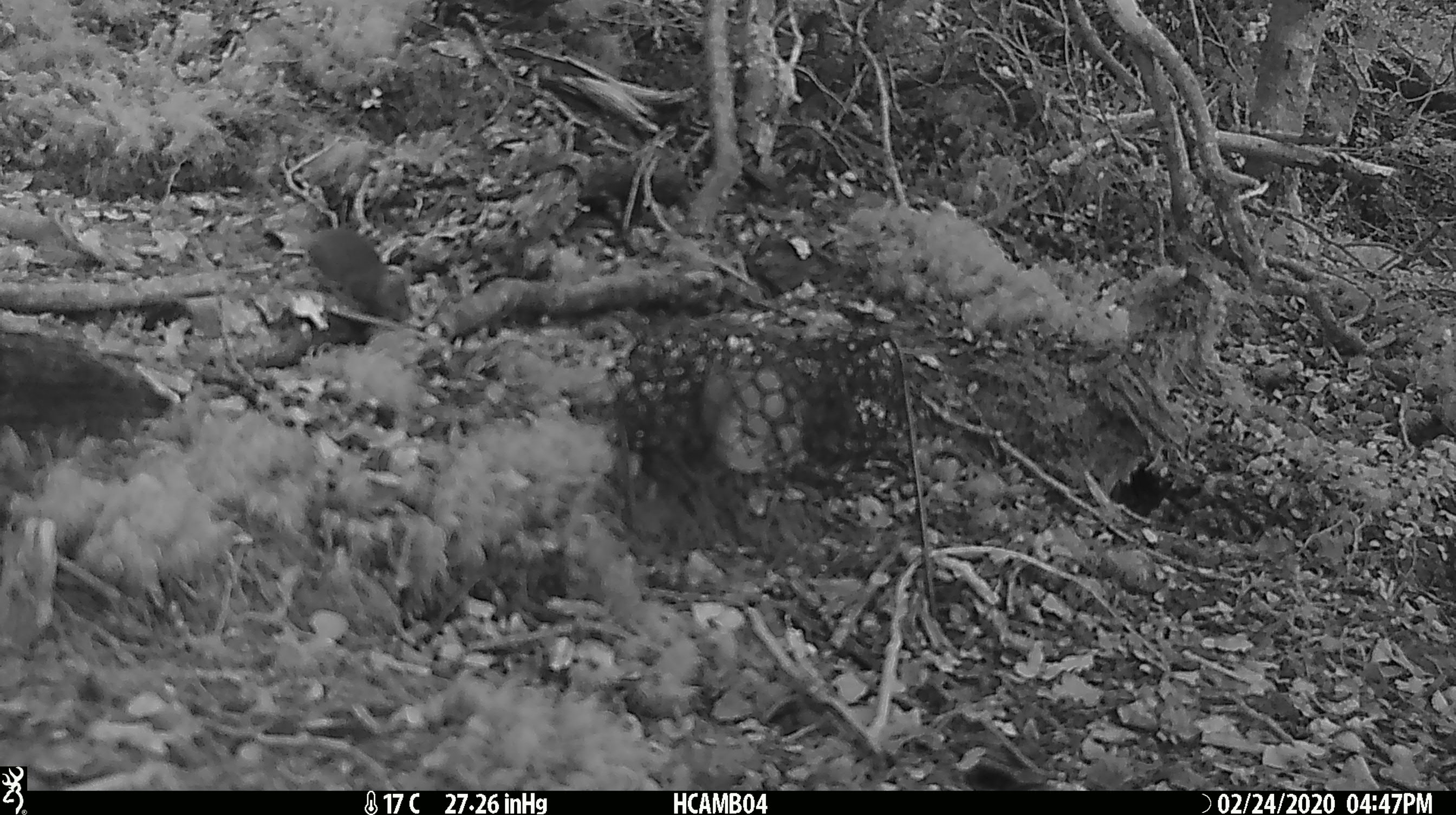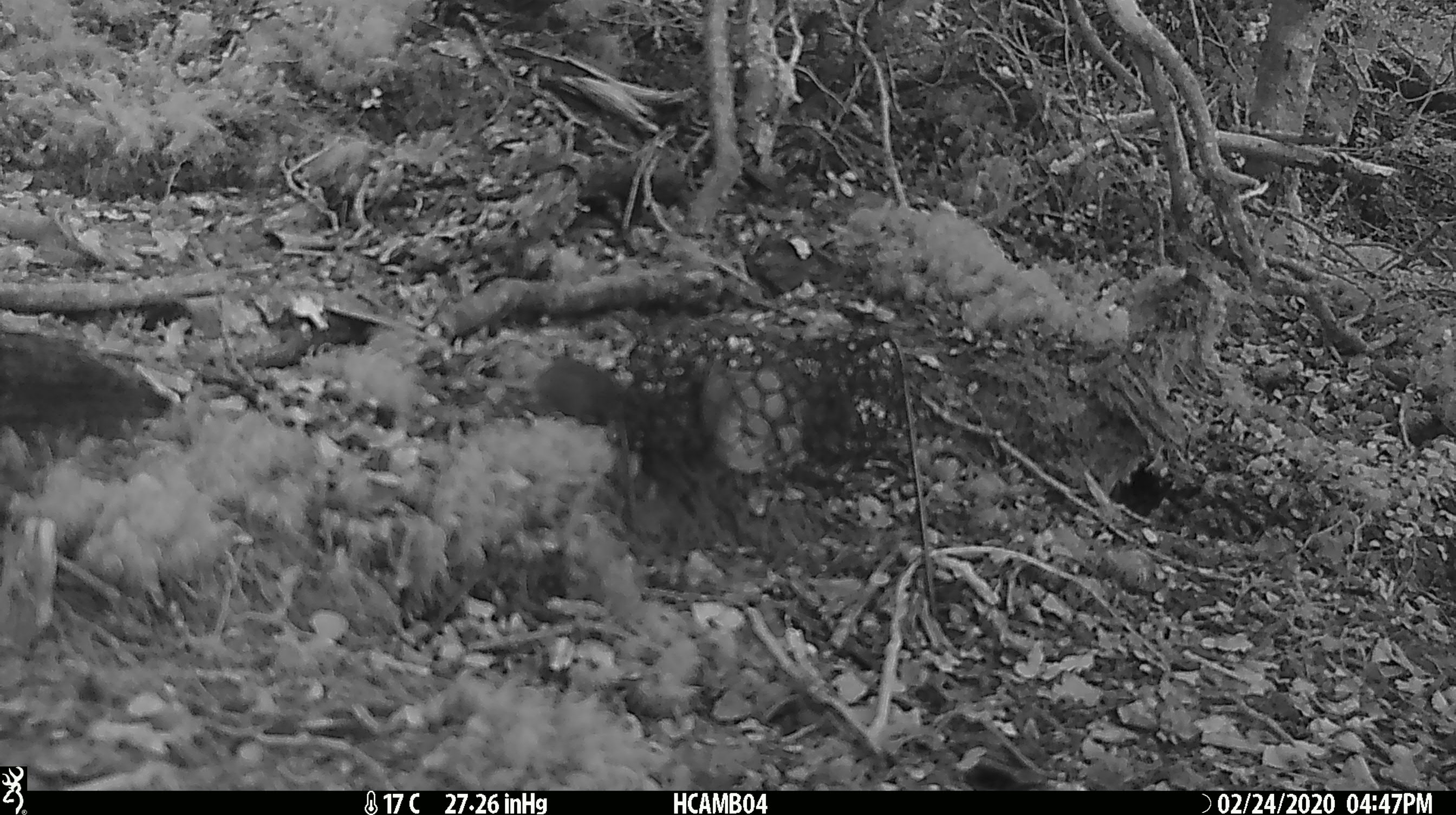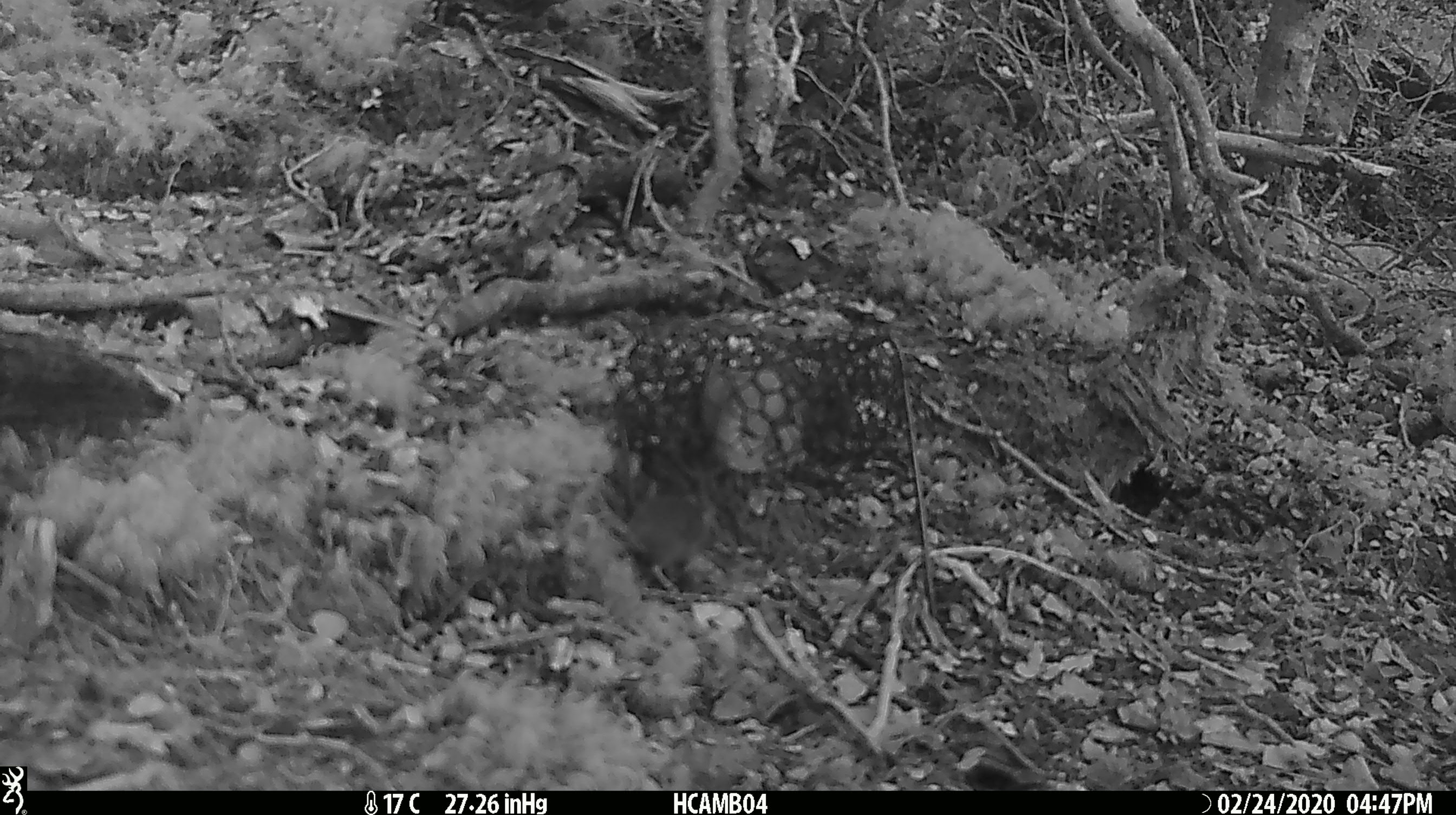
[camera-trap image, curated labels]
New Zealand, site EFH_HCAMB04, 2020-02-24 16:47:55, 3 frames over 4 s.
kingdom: Animalia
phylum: Chordata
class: Mammalia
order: Rodentia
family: Muridae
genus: Mus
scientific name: Mus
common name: mouse